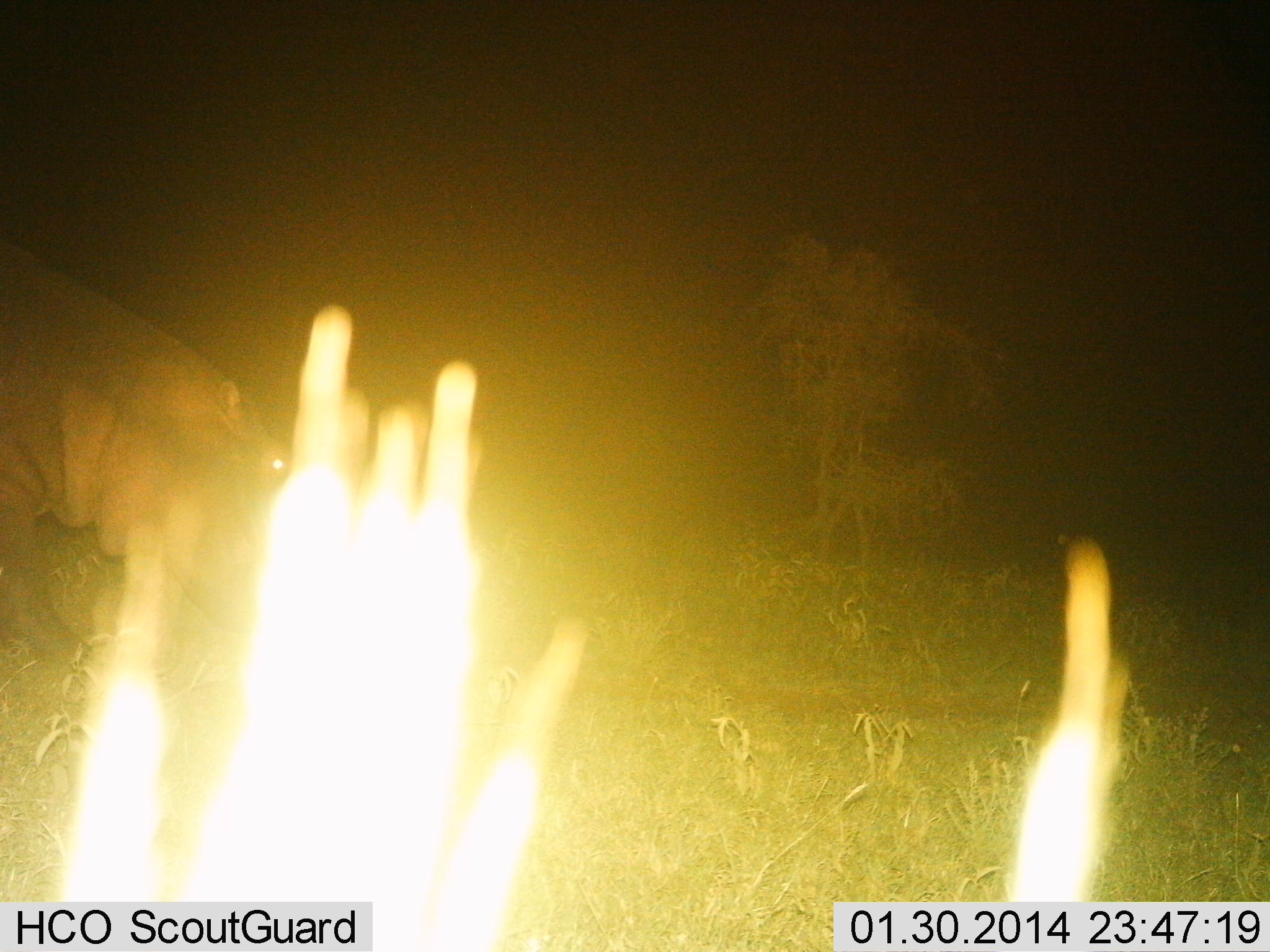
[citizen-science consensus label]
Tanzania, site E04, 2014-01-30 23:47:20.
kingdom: Animalia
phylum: Chordata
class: Mammalia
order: Artiodactyla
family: Hippopotamidae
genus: Hippopotamus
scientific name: Hippopotamus amphibius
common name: hippopotamus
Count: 1.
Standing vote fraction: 10%.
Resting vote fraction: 0%.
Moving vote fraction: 50%.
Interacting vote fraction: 0%.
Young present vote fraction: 0%.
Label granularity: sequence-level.